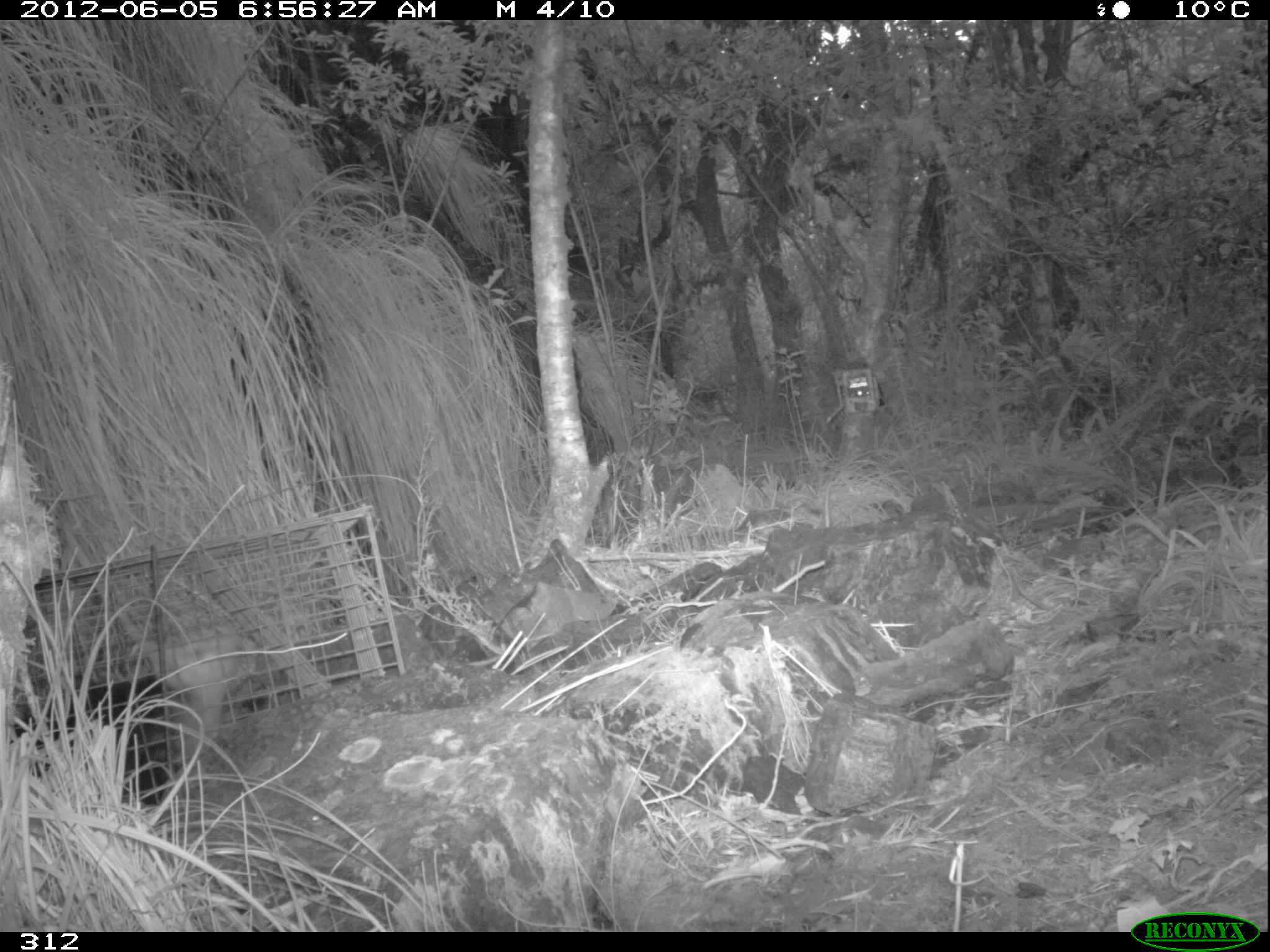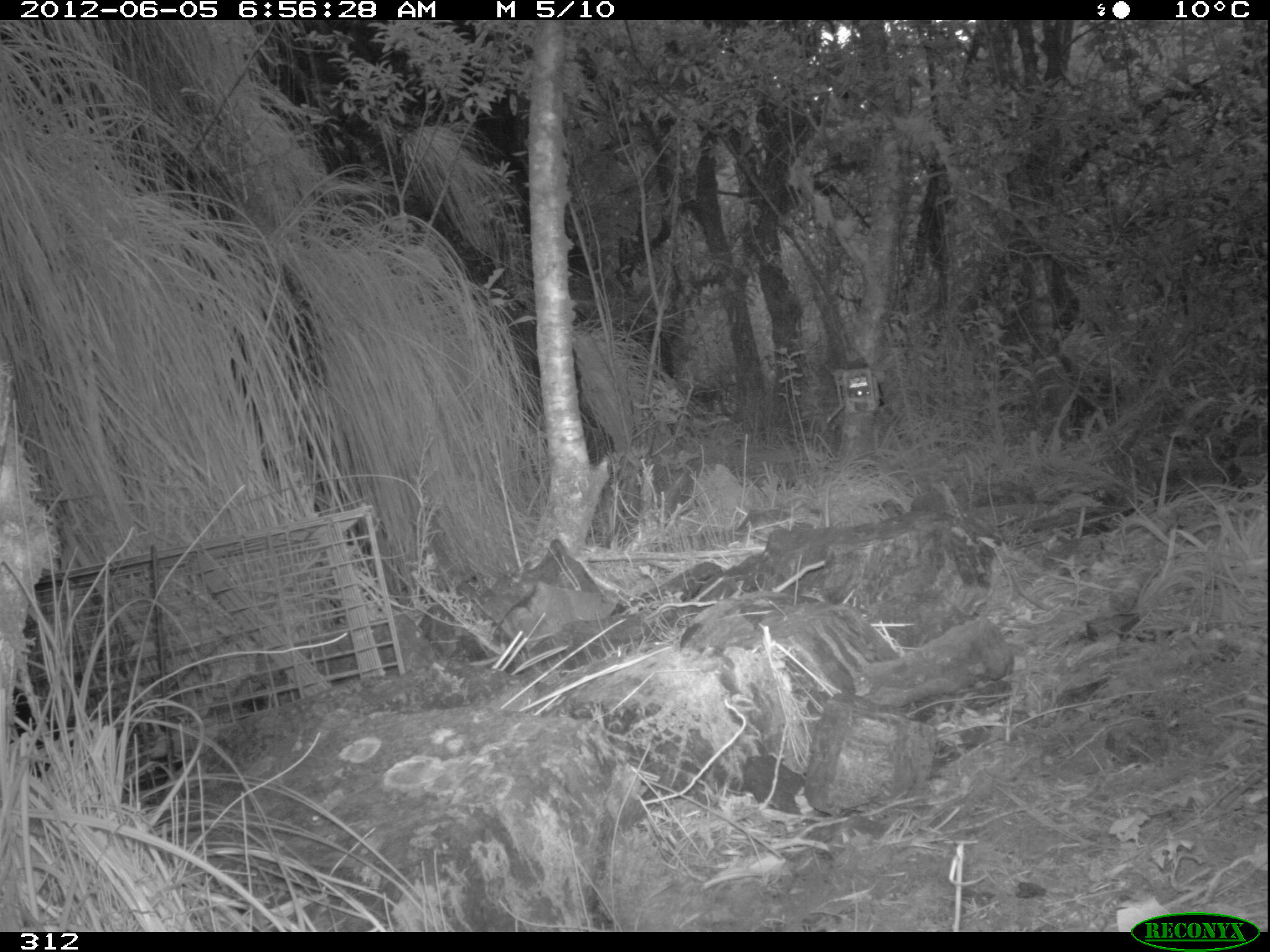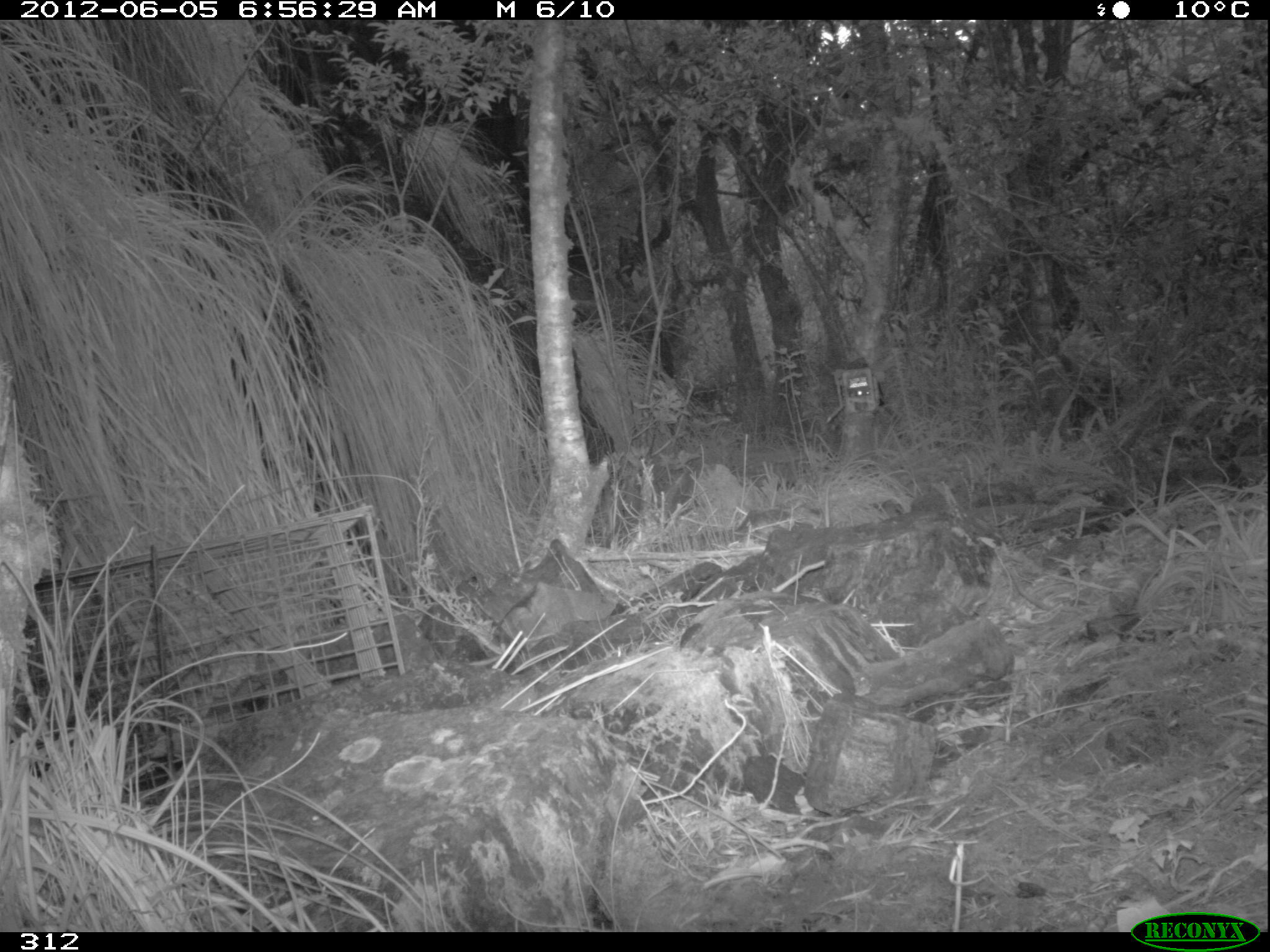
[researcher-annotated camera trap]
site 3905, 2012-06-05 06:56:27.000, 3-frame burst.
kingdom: Animalia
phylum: Chordata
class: Mammalia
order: Didelphimorphia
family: Didelphidae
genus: Didelphis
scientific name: Didelphis pernigra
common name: andean white-eared opossum